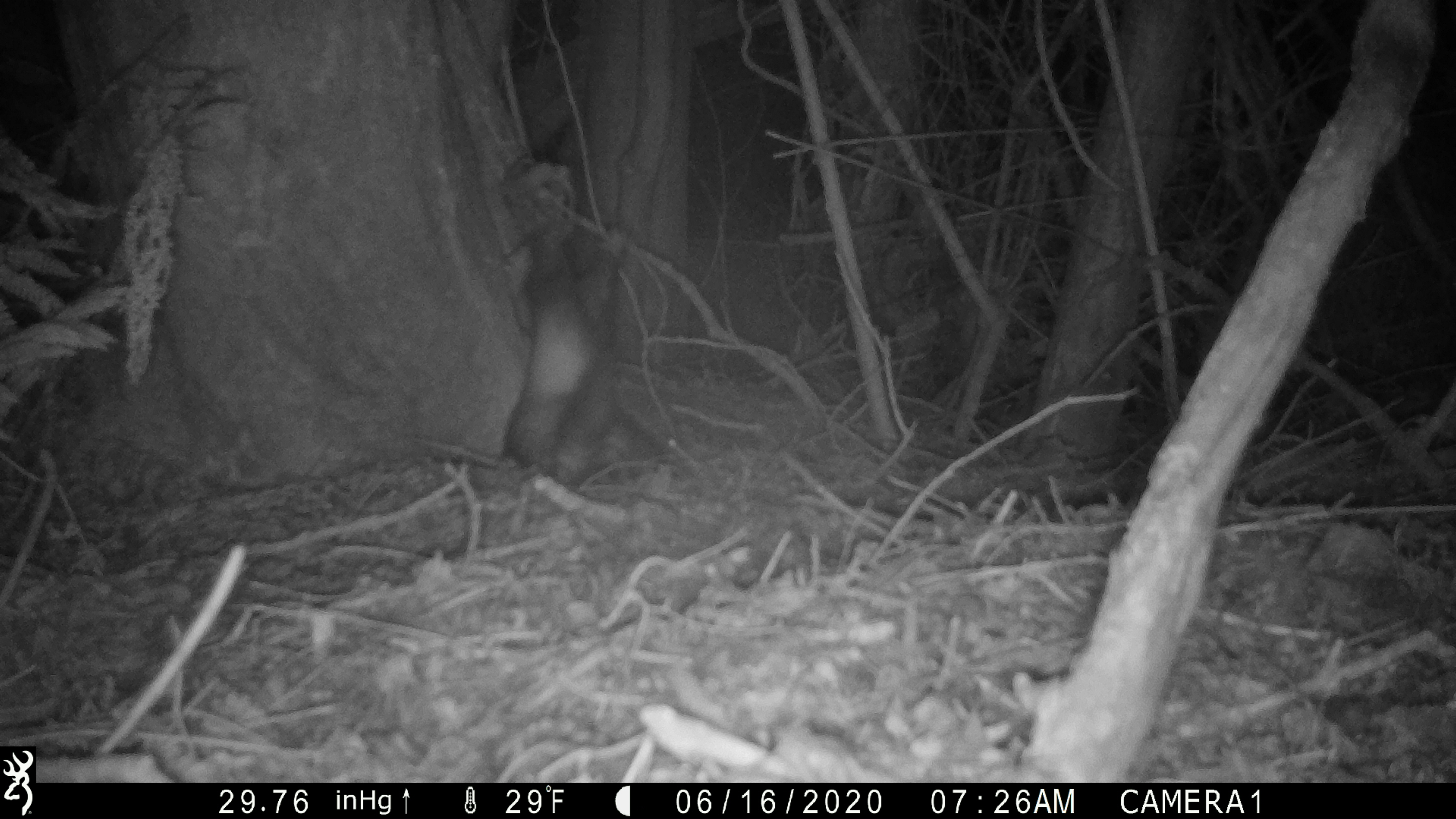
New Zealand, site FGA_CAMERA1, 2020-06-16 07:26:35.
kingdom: Animalia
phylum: Chordata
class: Mammalia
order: Carnivora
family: Mustelidae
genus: Mustela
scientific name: Mustela furo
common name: ferret